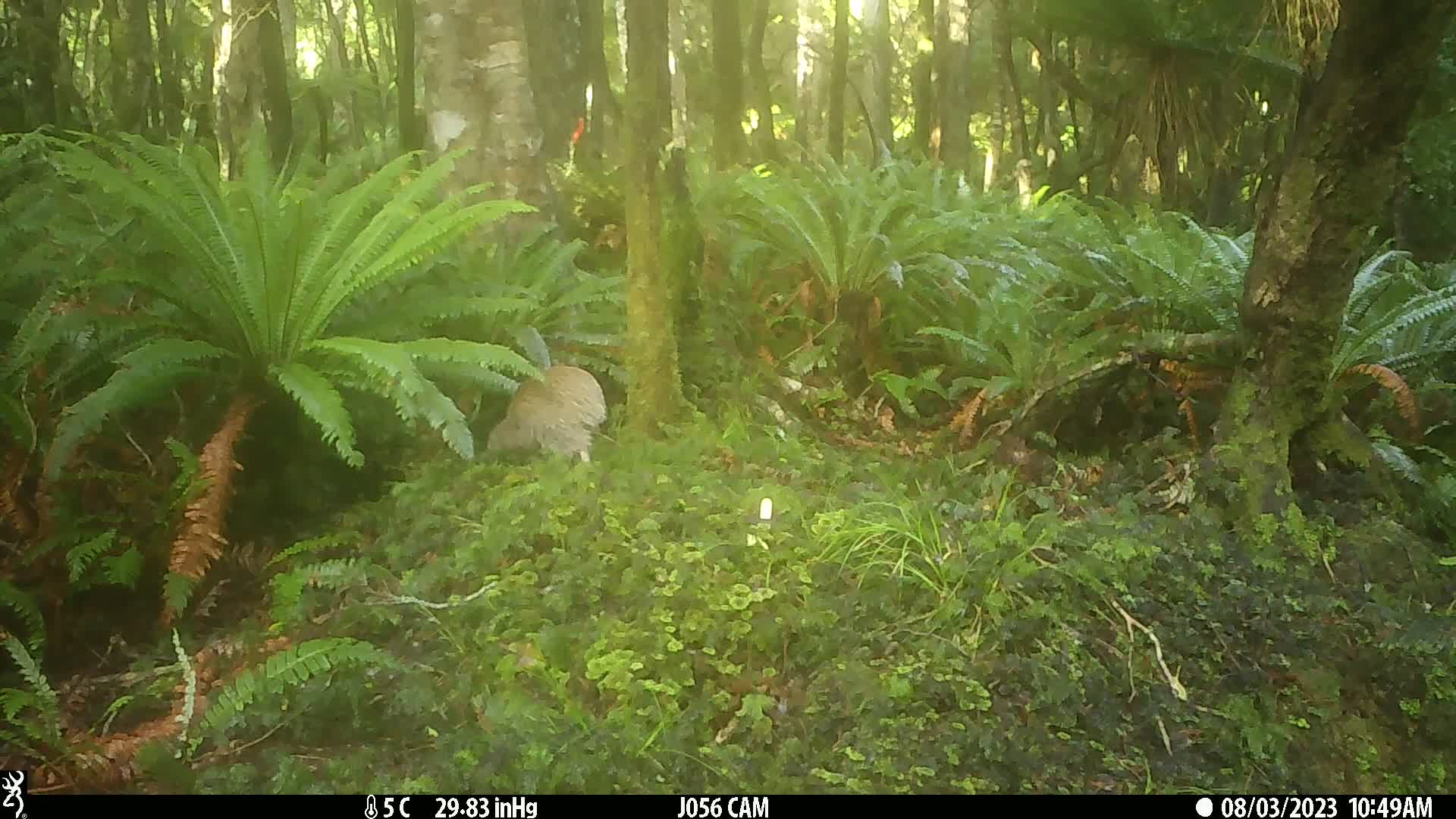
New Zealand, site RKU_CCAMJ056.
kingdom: Animalia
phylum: Chordata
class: Aves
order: Apterygiformes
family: Apterygidae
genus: Apteryx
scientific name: Apteryx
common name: kiwi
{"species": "kiwi (Apteryx)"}